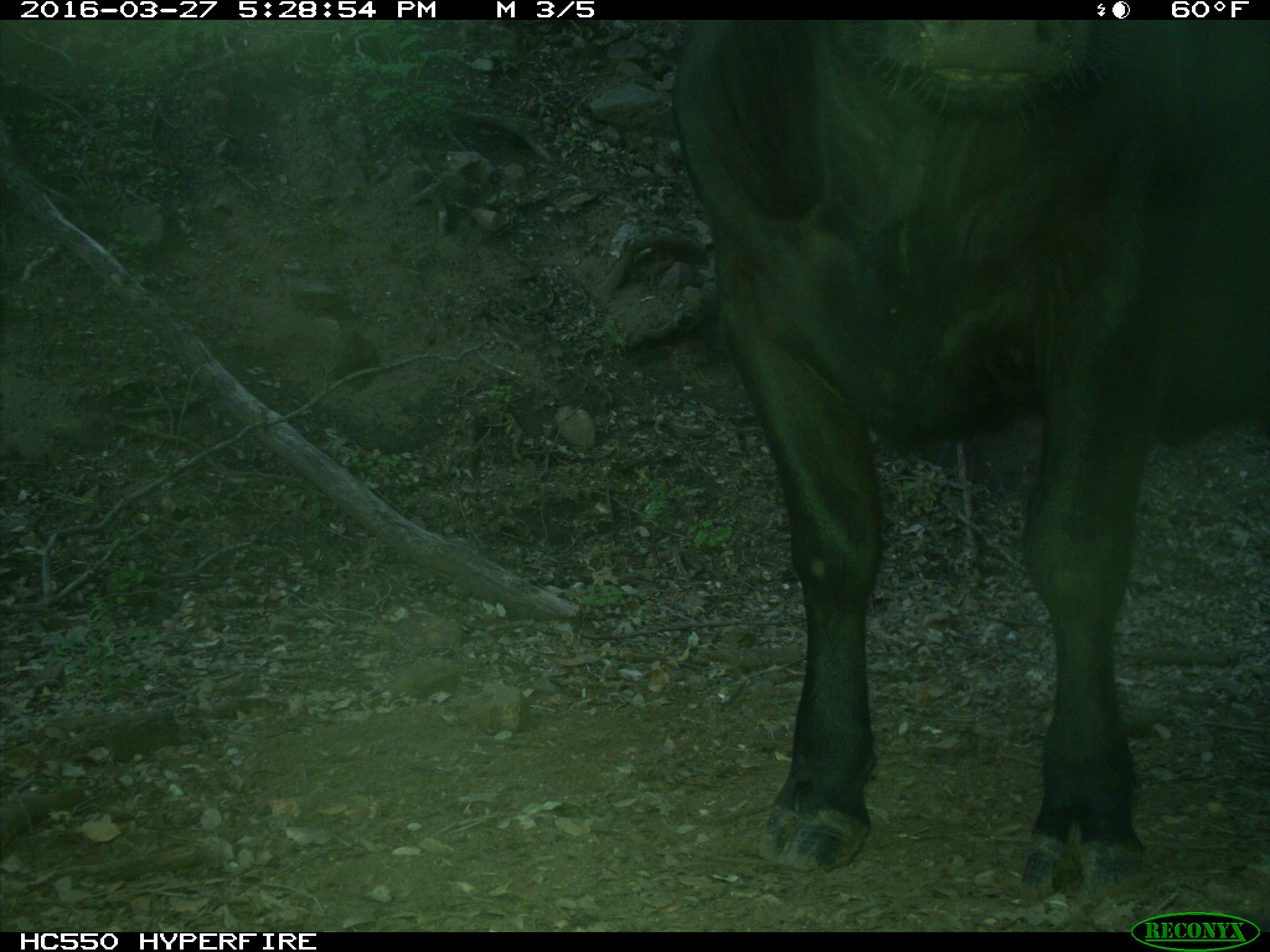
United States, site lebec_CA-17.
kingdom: Animalia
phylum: Chordata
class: Mammalia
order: Artiodactyla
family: Bovidae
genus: Bos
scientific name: Bos taurus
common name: domestic cow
Bos taurus (domestic cow).